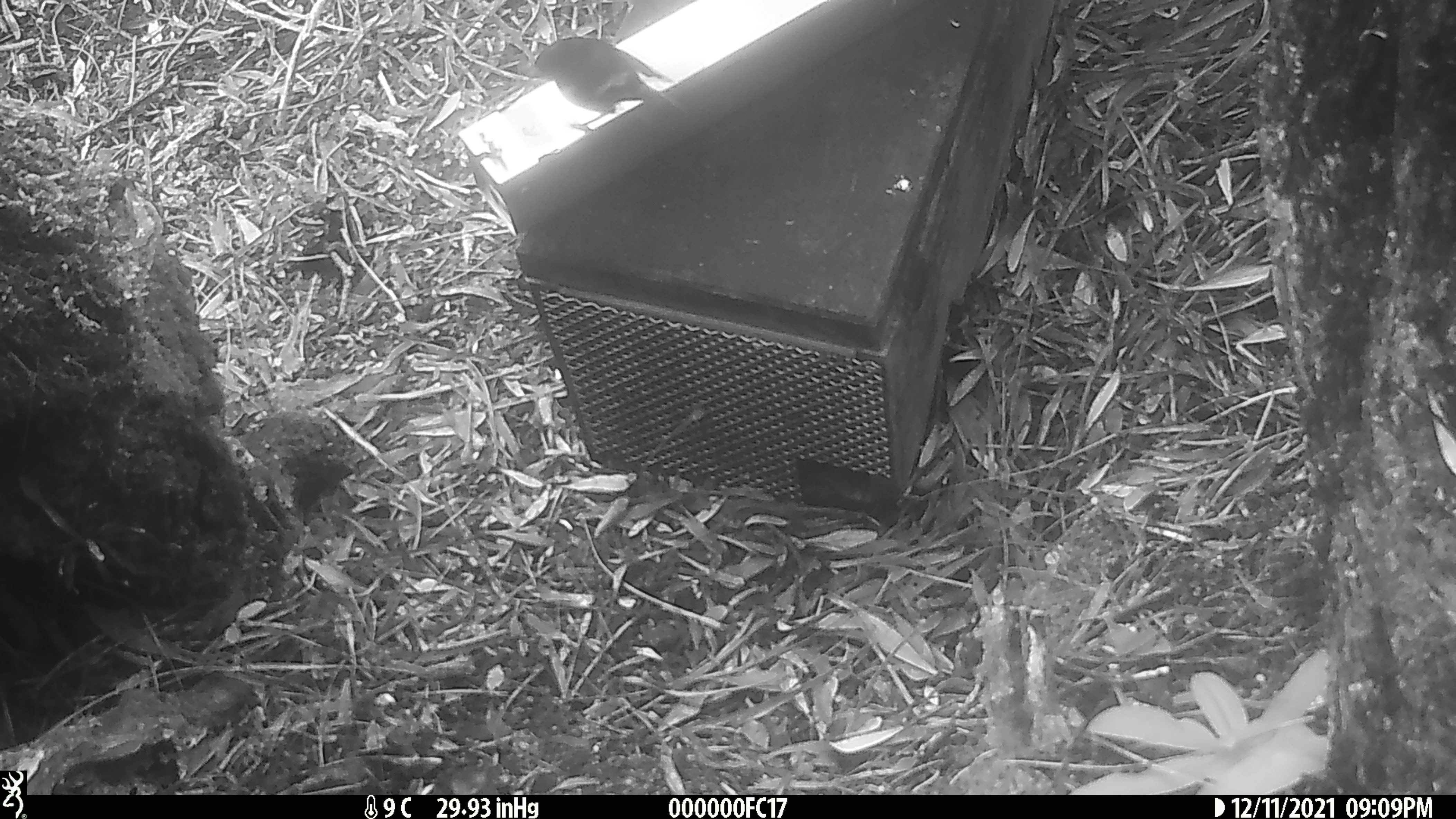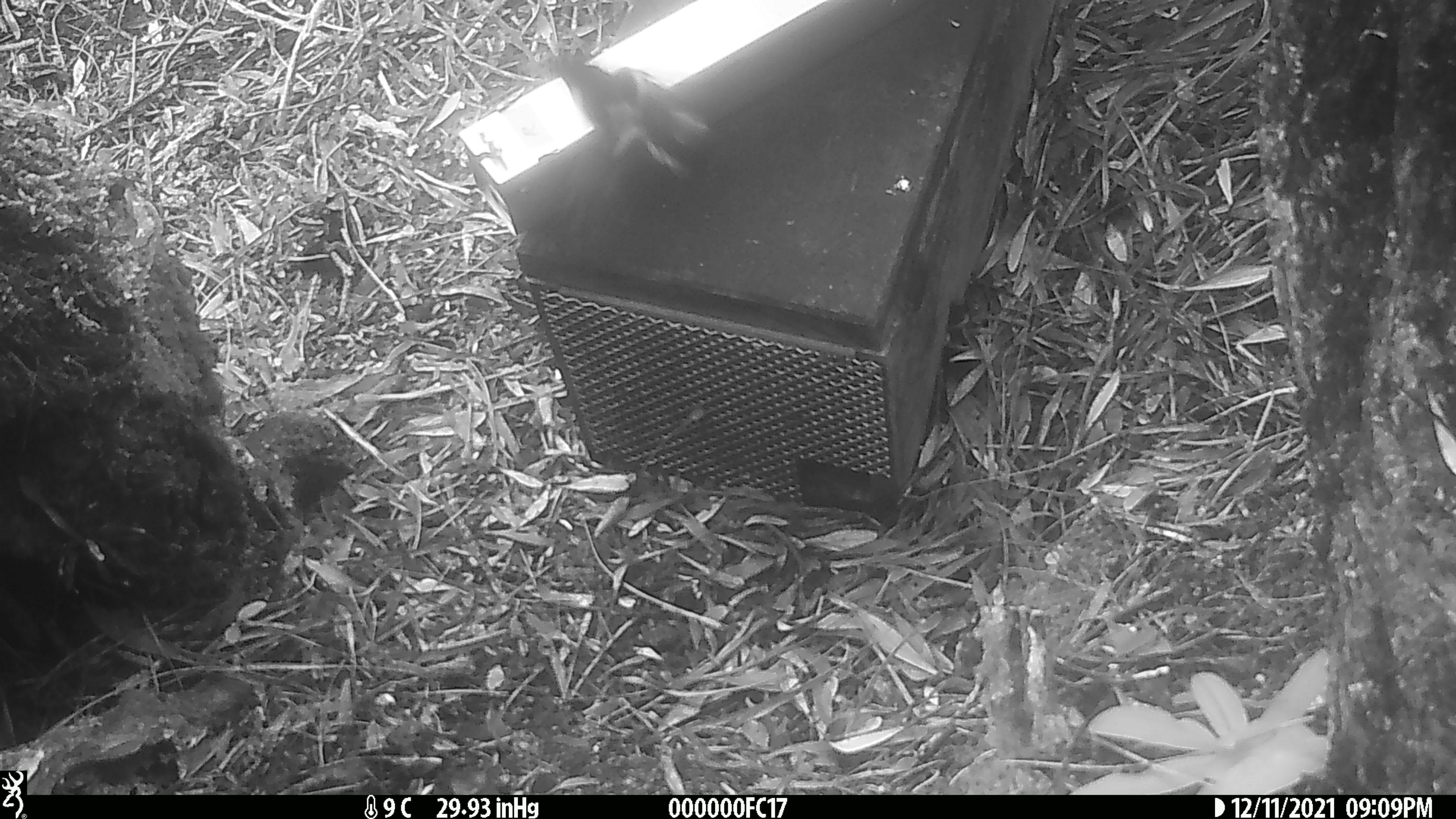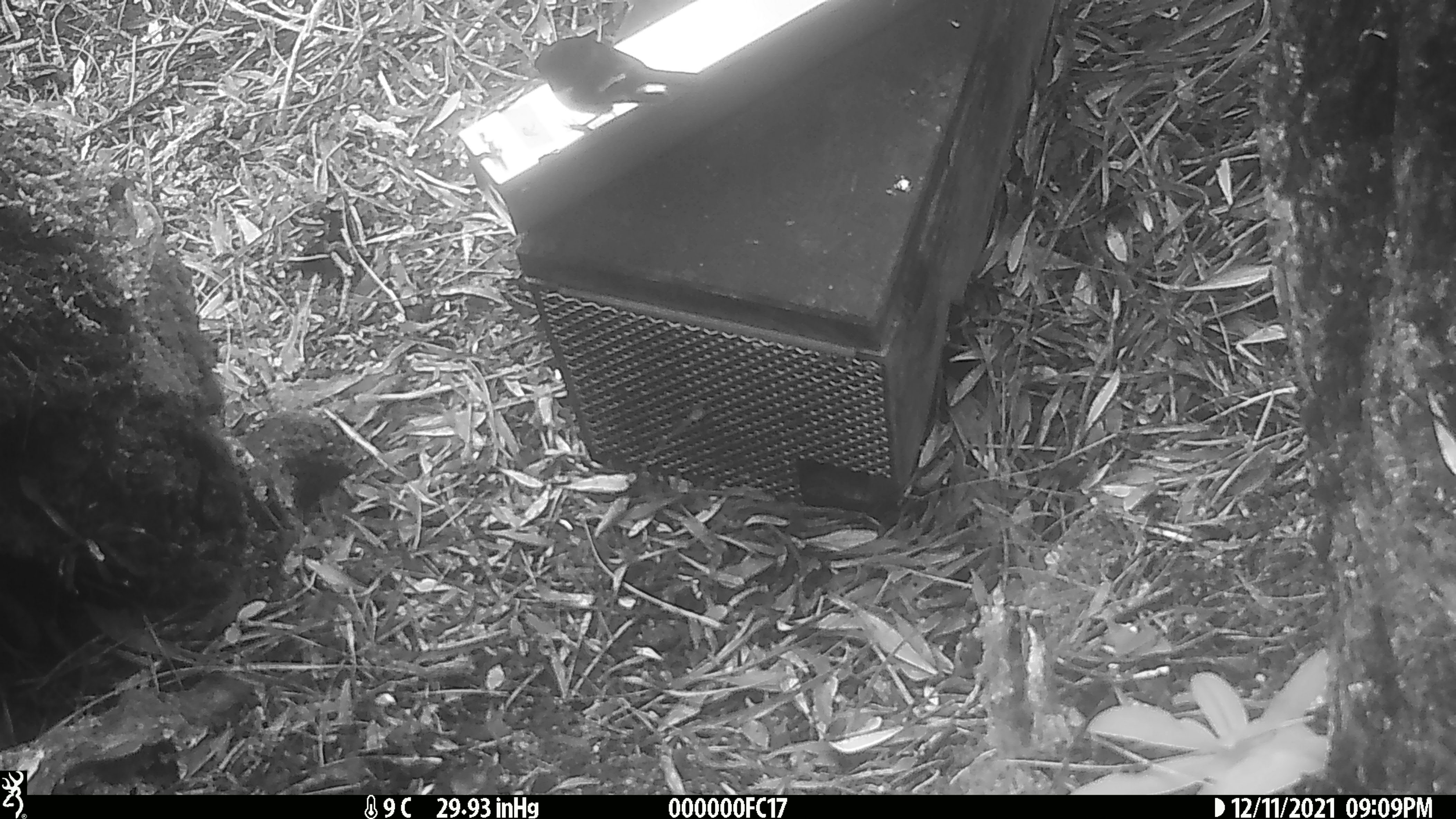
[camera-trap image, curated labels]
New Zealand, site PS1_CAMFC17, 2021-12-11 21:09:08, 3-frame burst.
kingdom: Animalia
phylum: Chordata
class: Aves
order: Passeriformes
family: Petroicidae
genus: Petroica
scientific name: Petroica macrocephala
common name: tomtit